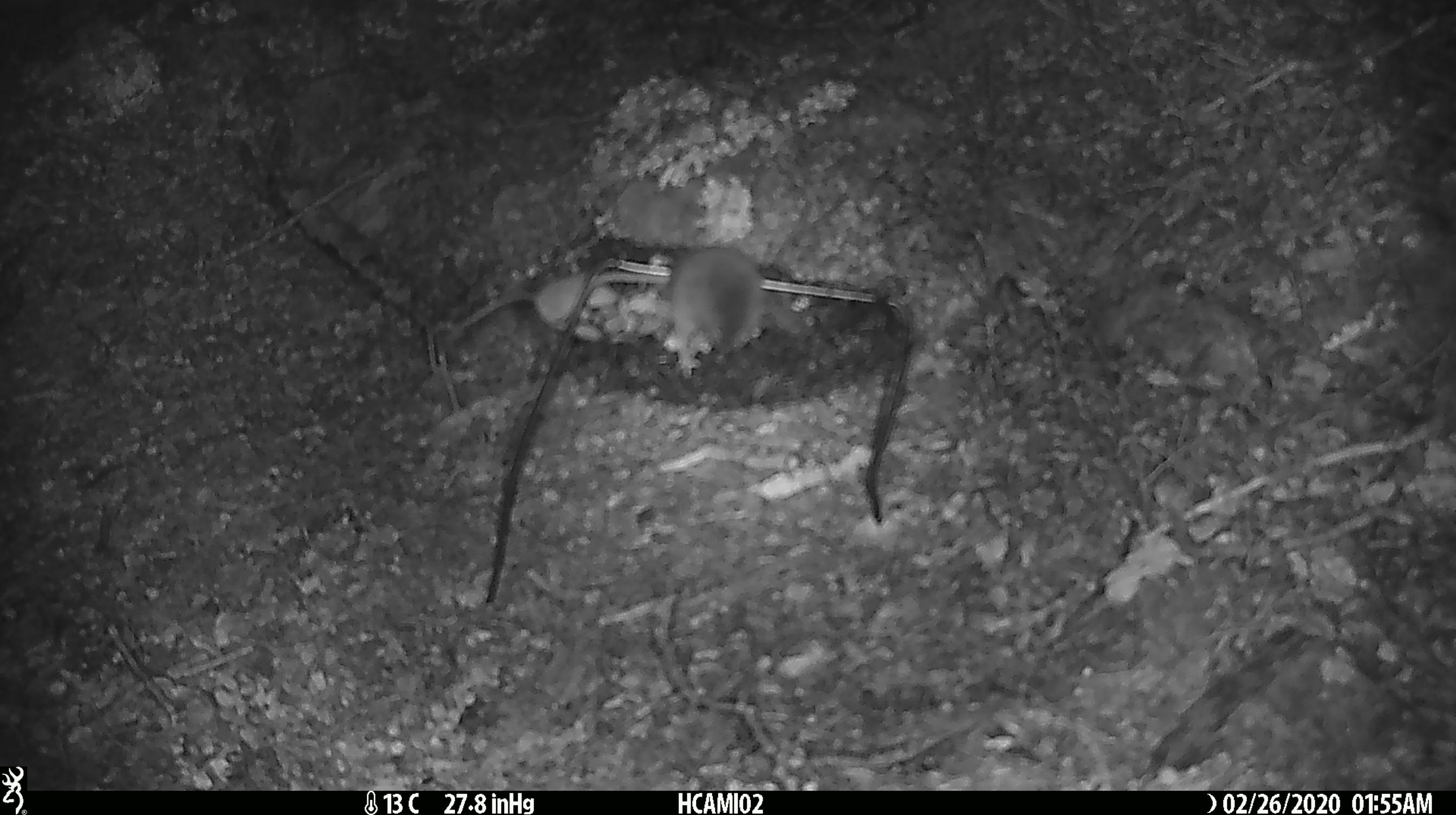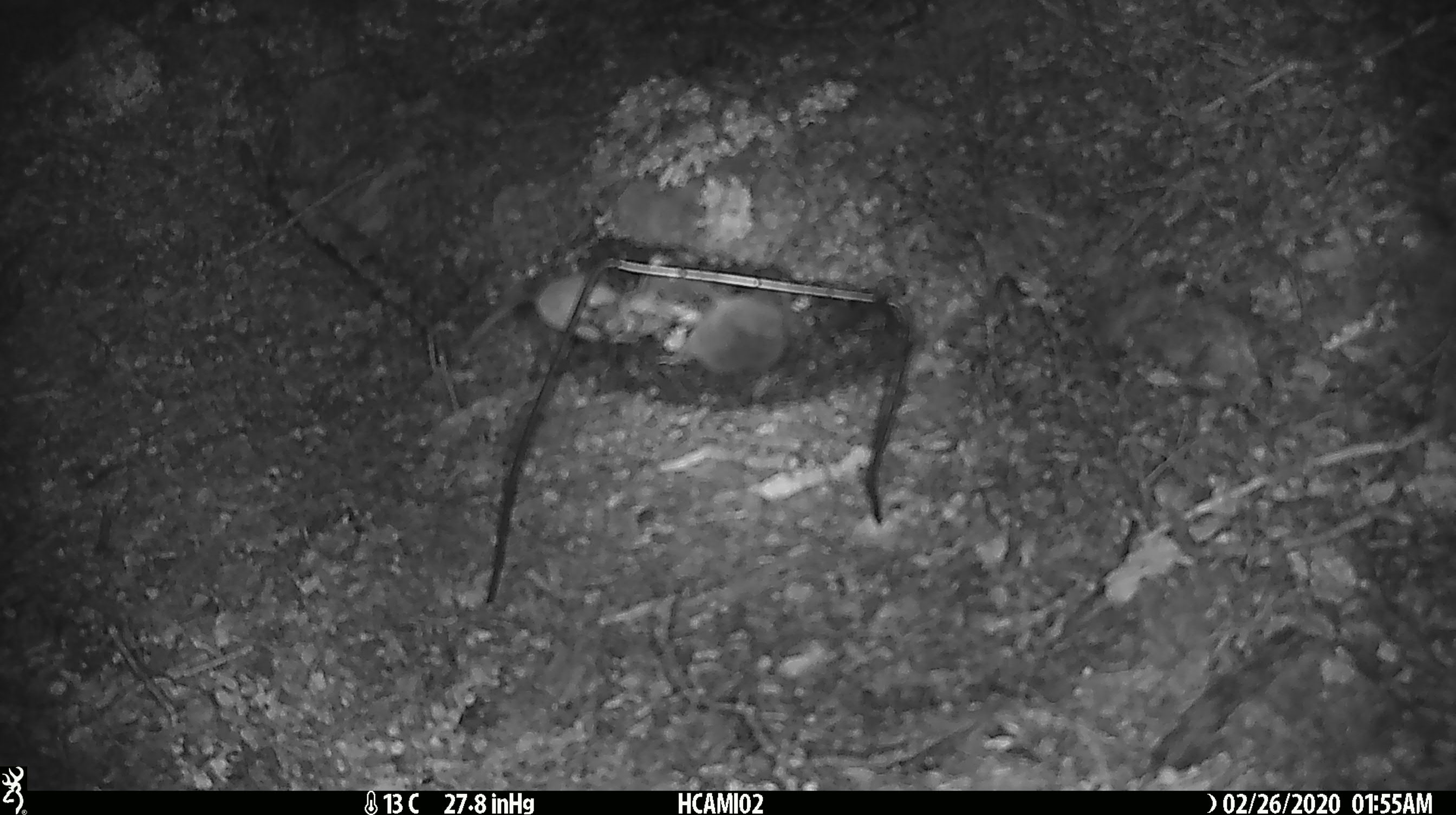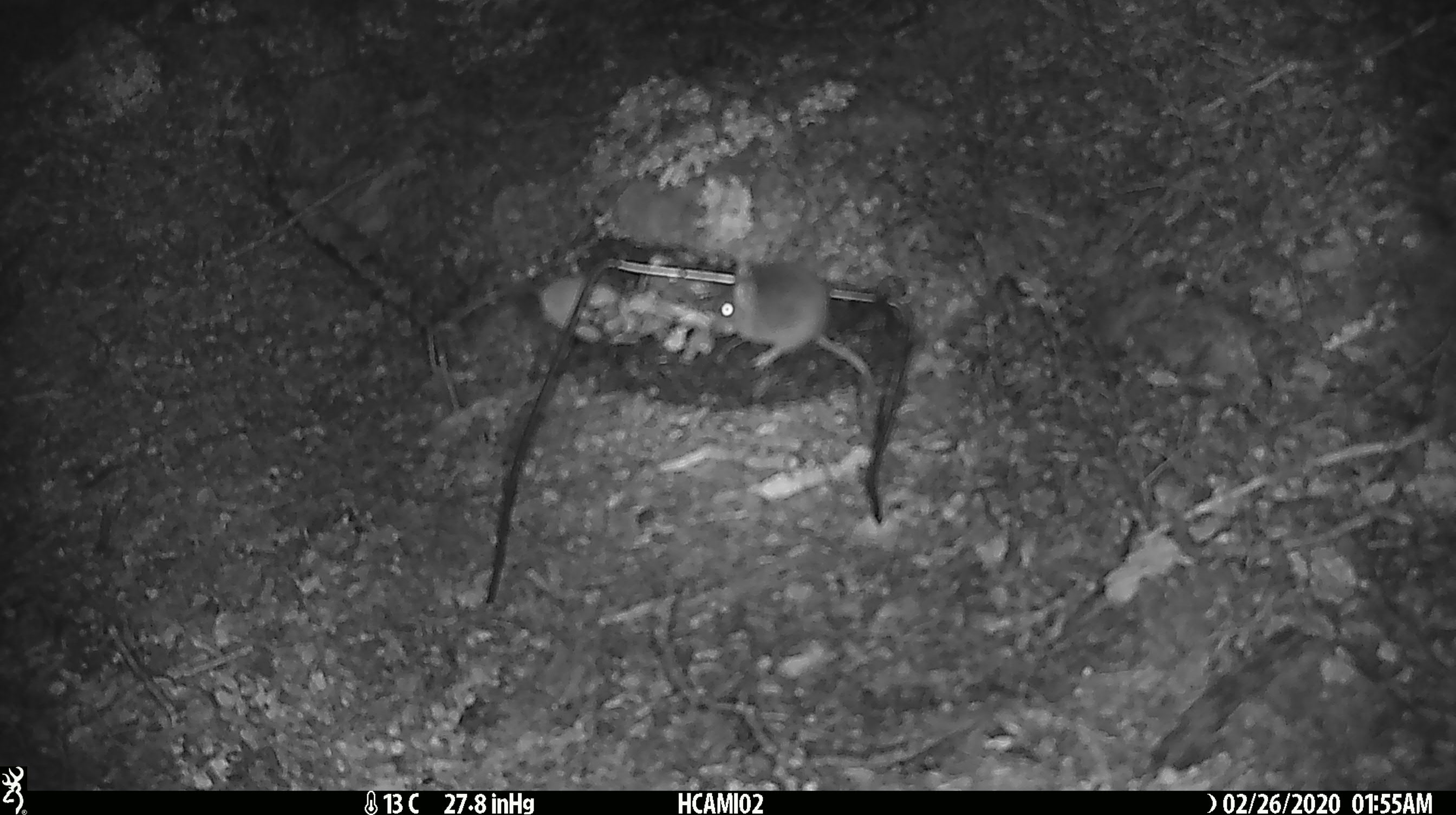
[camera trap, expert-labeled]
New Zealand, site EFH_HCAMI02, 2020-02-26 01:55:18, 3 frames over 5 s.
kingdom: Animalia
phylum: Chordata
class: Mammalia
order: Rodentia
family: Muridae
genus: Mus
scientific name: Mus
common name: mouse